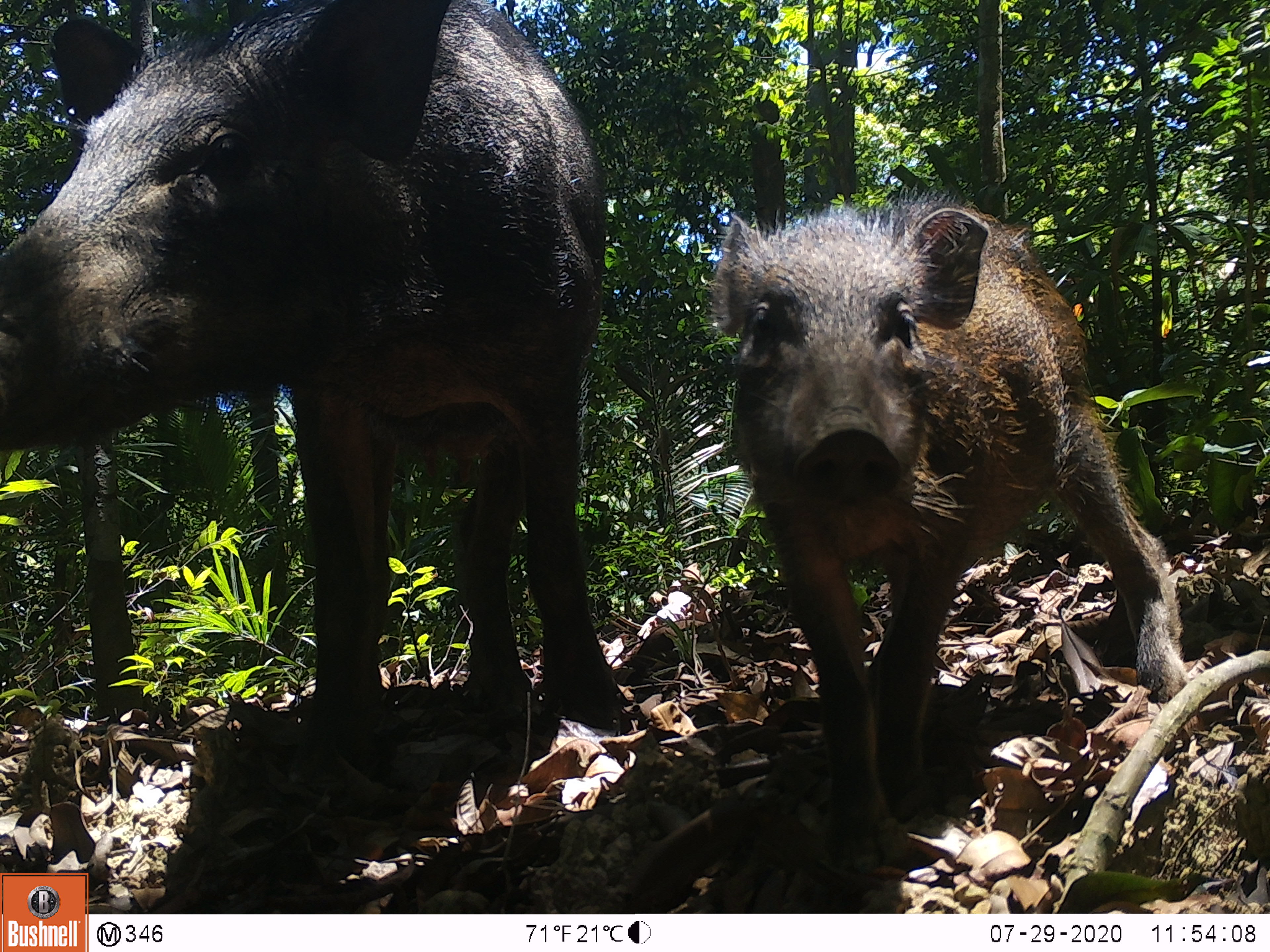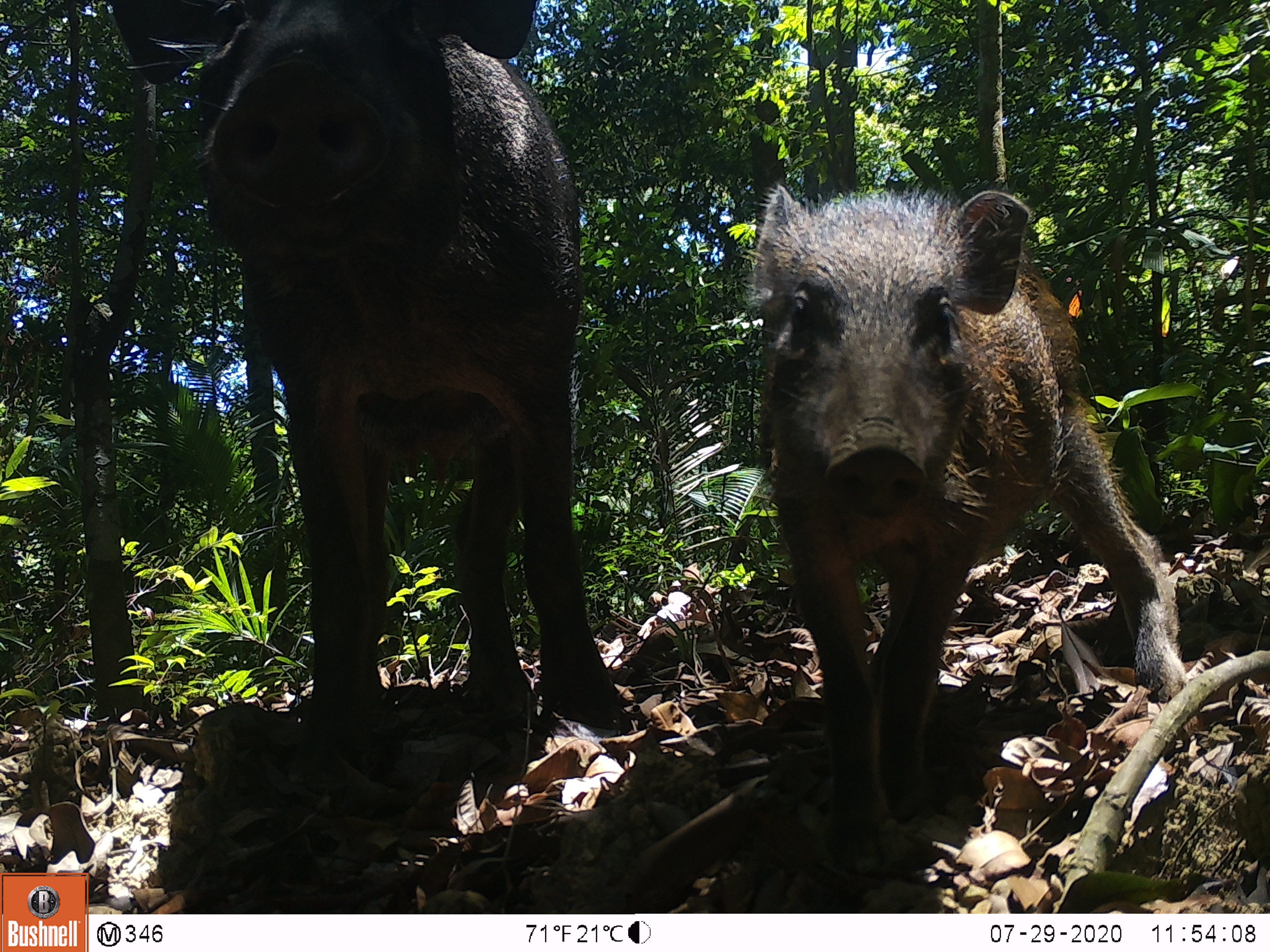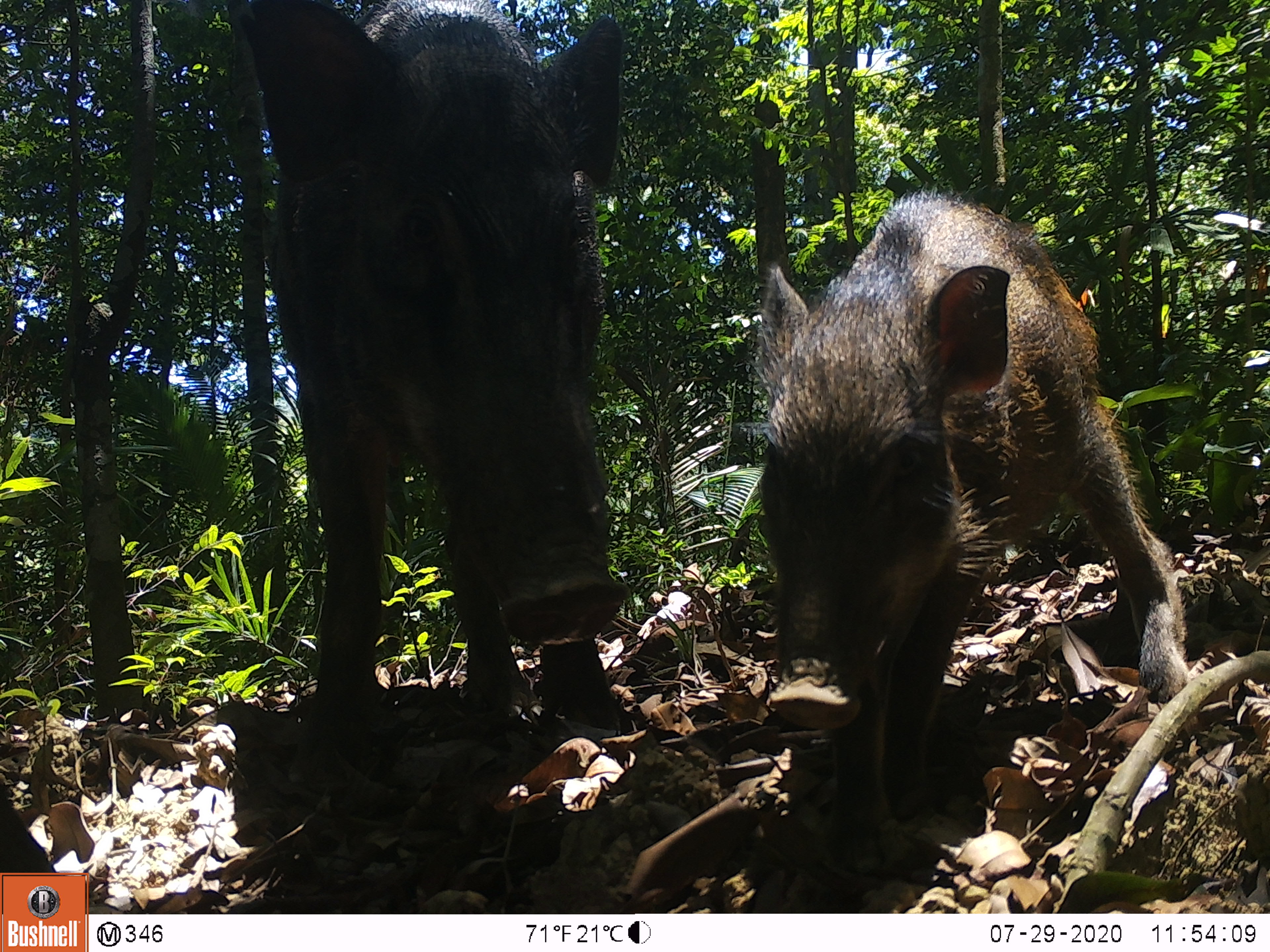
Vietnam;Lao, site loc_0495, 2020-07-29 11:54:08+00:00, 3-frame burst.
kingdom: Animalia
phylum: Chordata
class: Mammalia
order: Artiodactyla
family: Suidae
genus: Sus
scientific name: Sus scrofa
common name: eurasian wild pig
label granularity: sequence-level